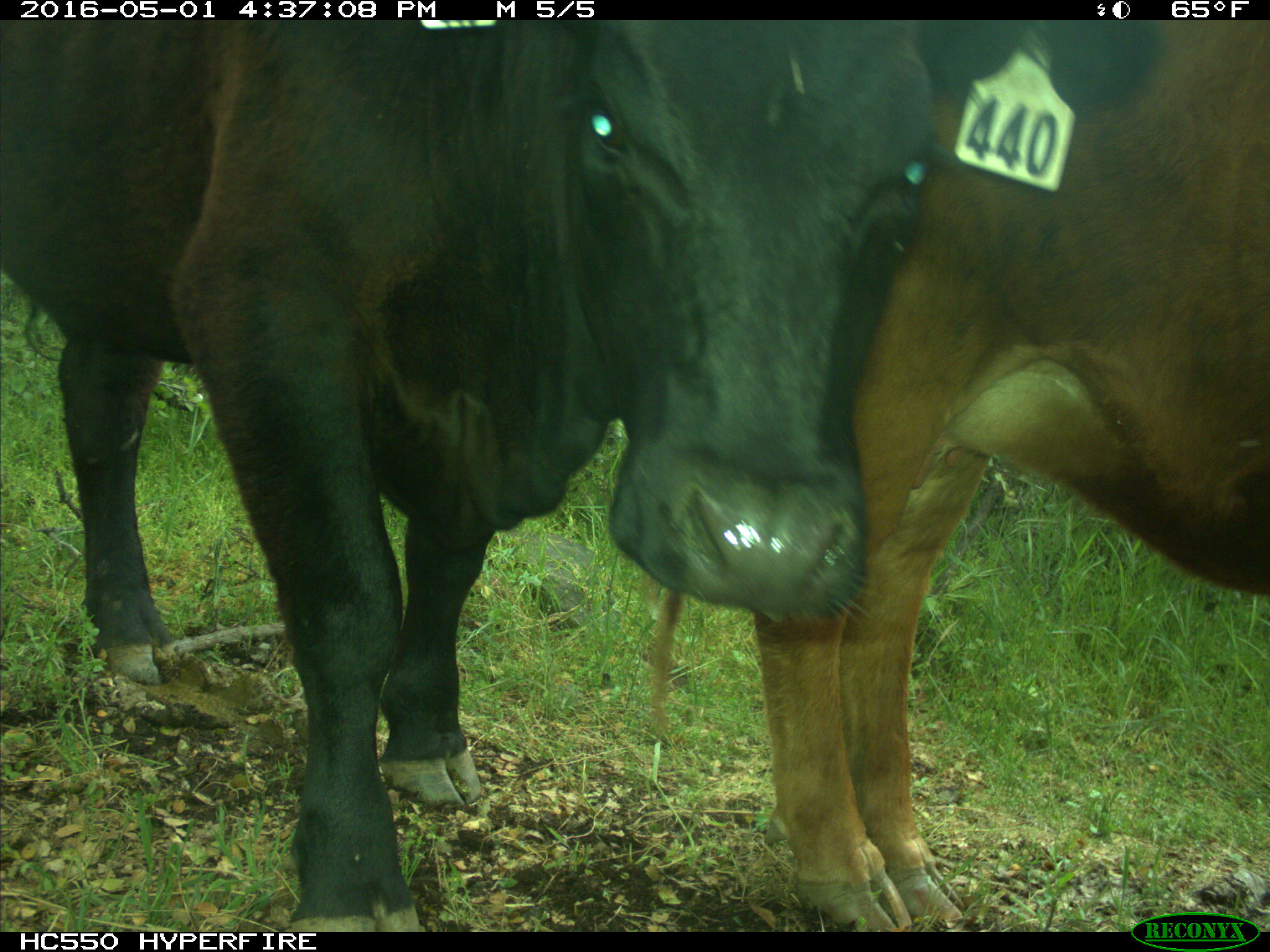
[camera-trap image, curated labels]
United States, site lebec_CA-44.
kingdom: Animalia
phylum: Chordata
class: Mammalia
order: Artiodactyla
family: Bovidae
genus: Bos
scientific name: Bos taurus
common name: domestic cow